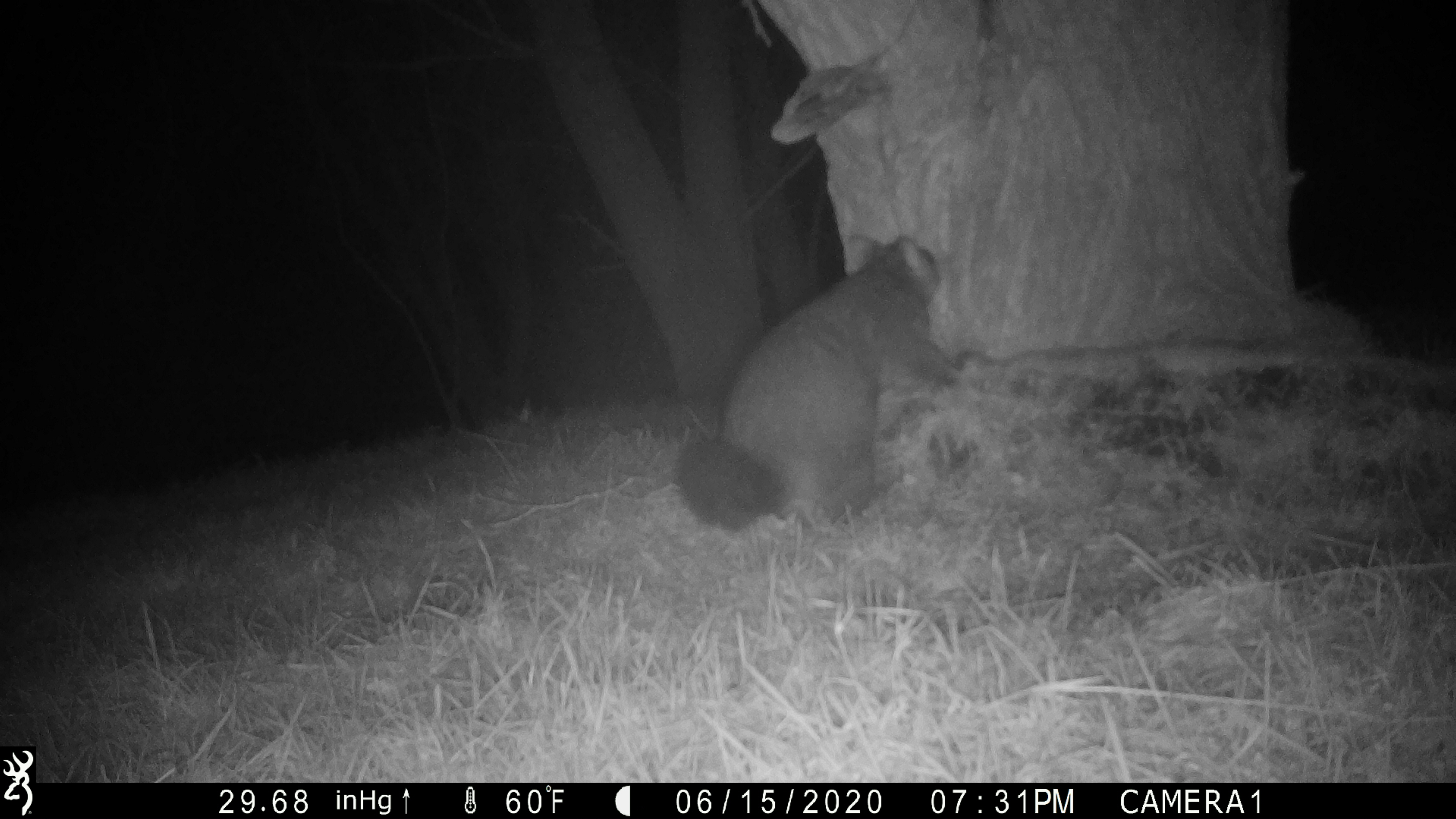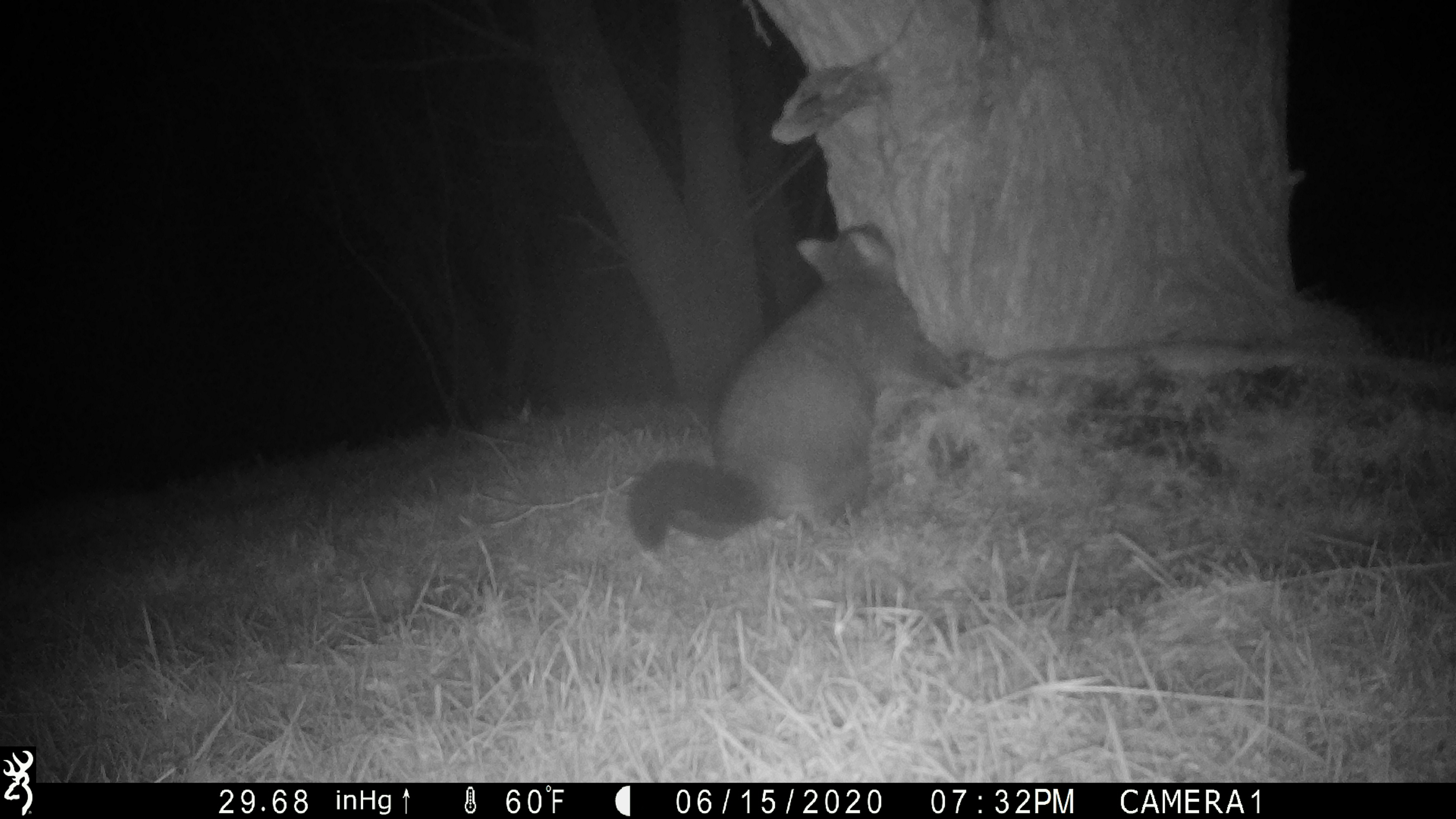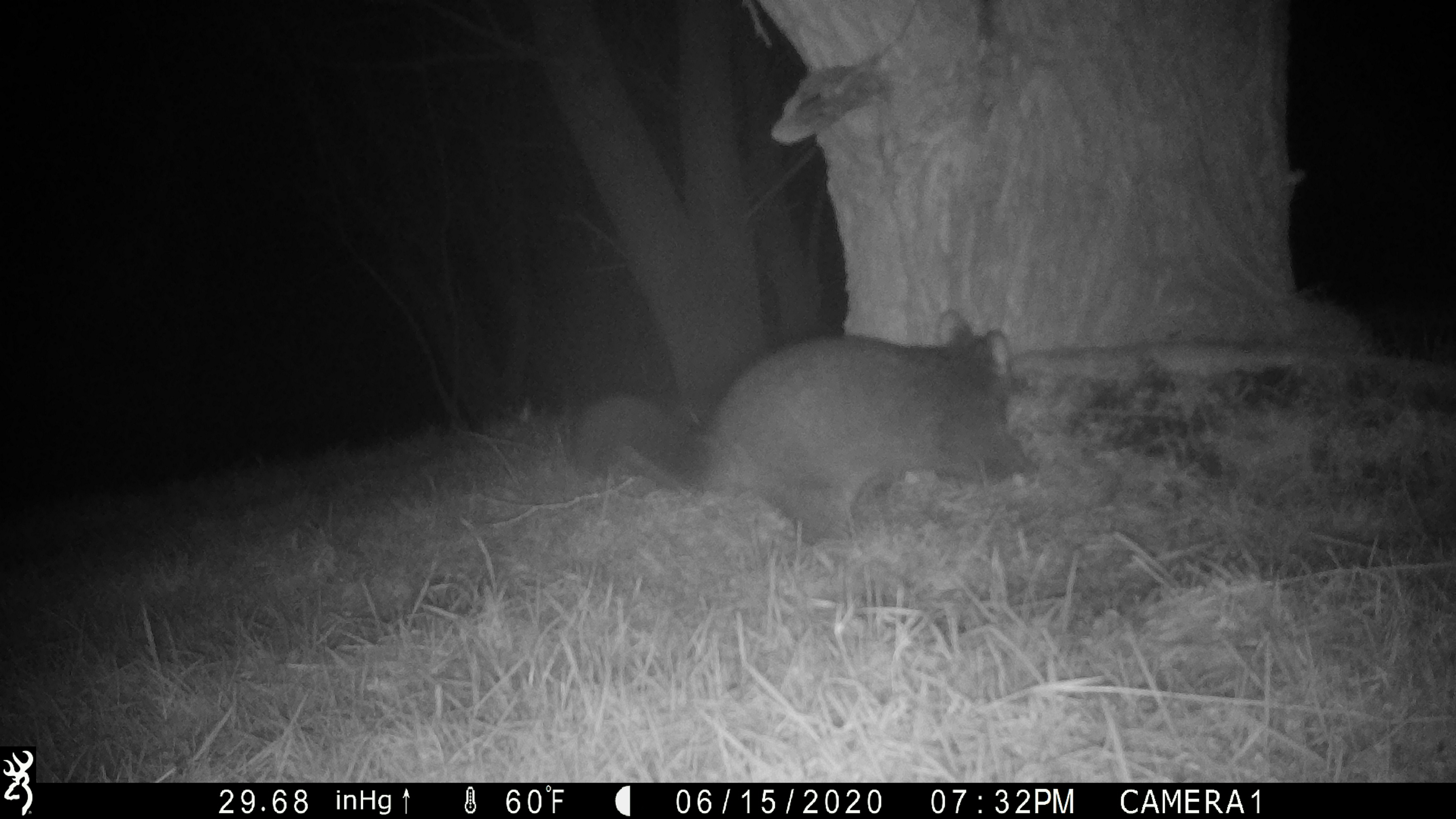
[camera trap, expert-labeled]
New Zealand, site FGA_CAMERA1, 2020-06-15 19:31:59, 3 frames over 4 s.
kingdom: Animalia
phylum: Chordata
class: Mammalia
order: Diprotodontia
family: Phalangeridae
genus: Trichosurus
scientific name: Trichosurus vulpecula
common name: common brushtail possum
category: possum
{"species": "possum (common brushtail possum) (Trichosurus vulpecula)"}